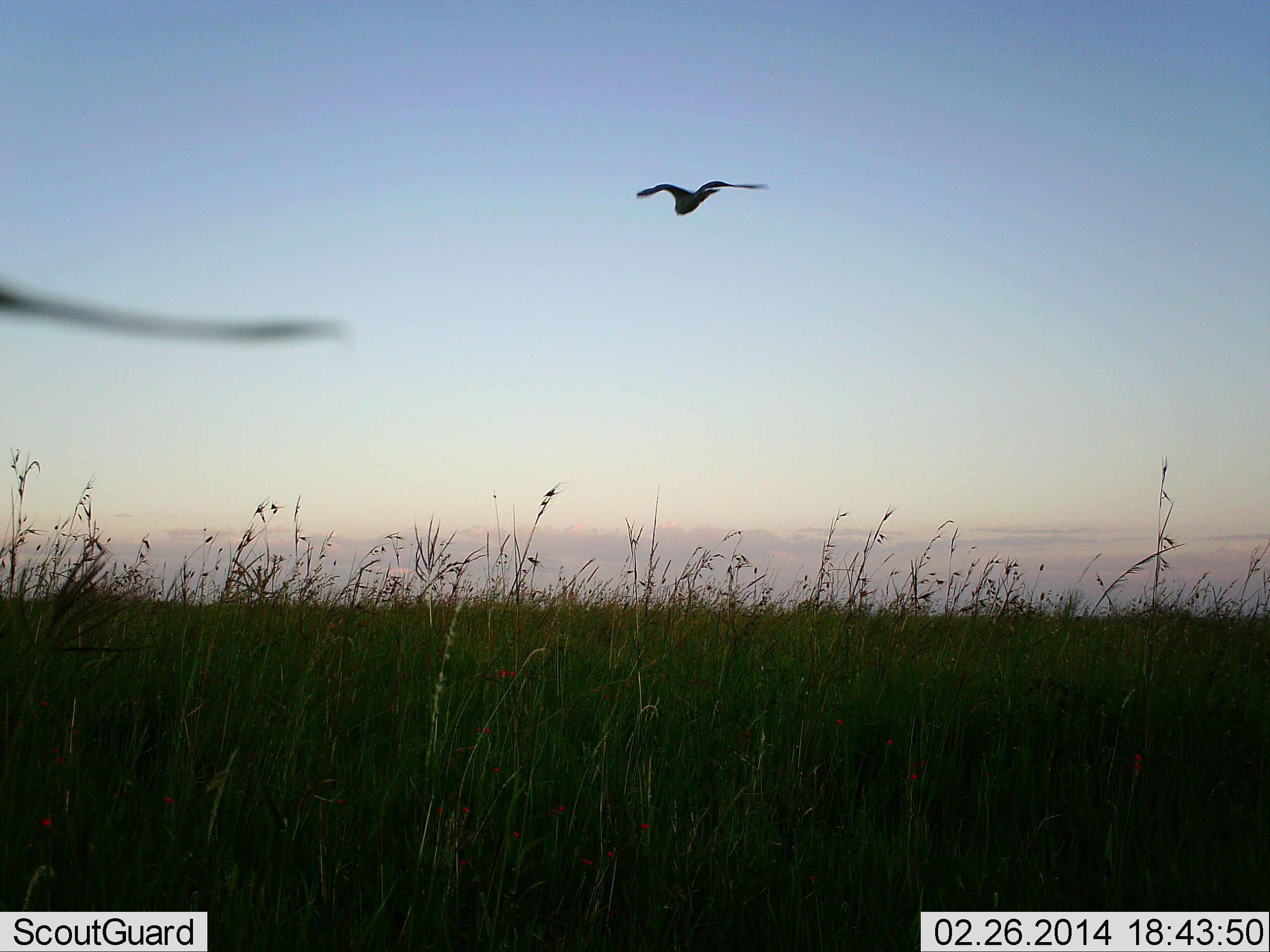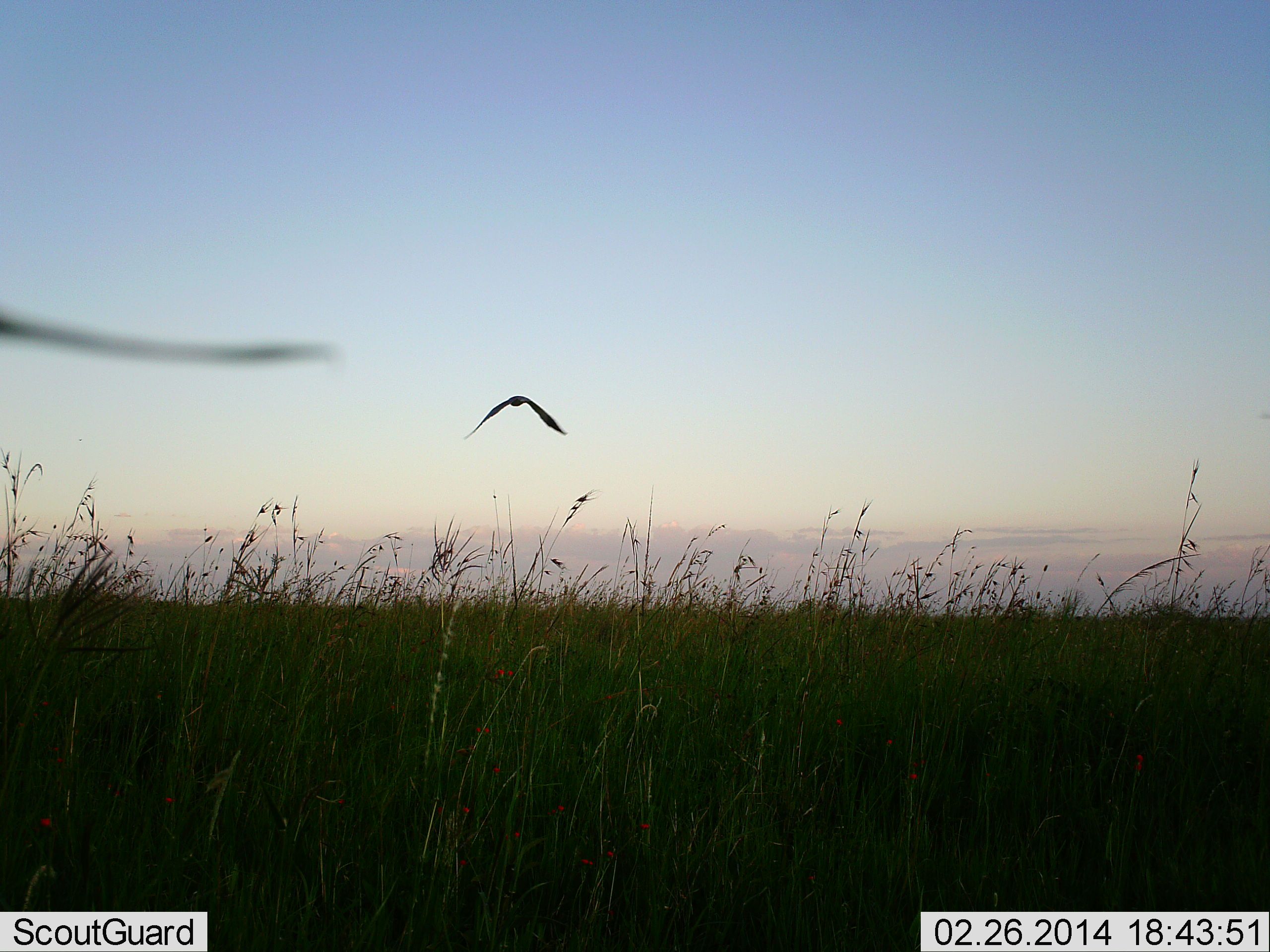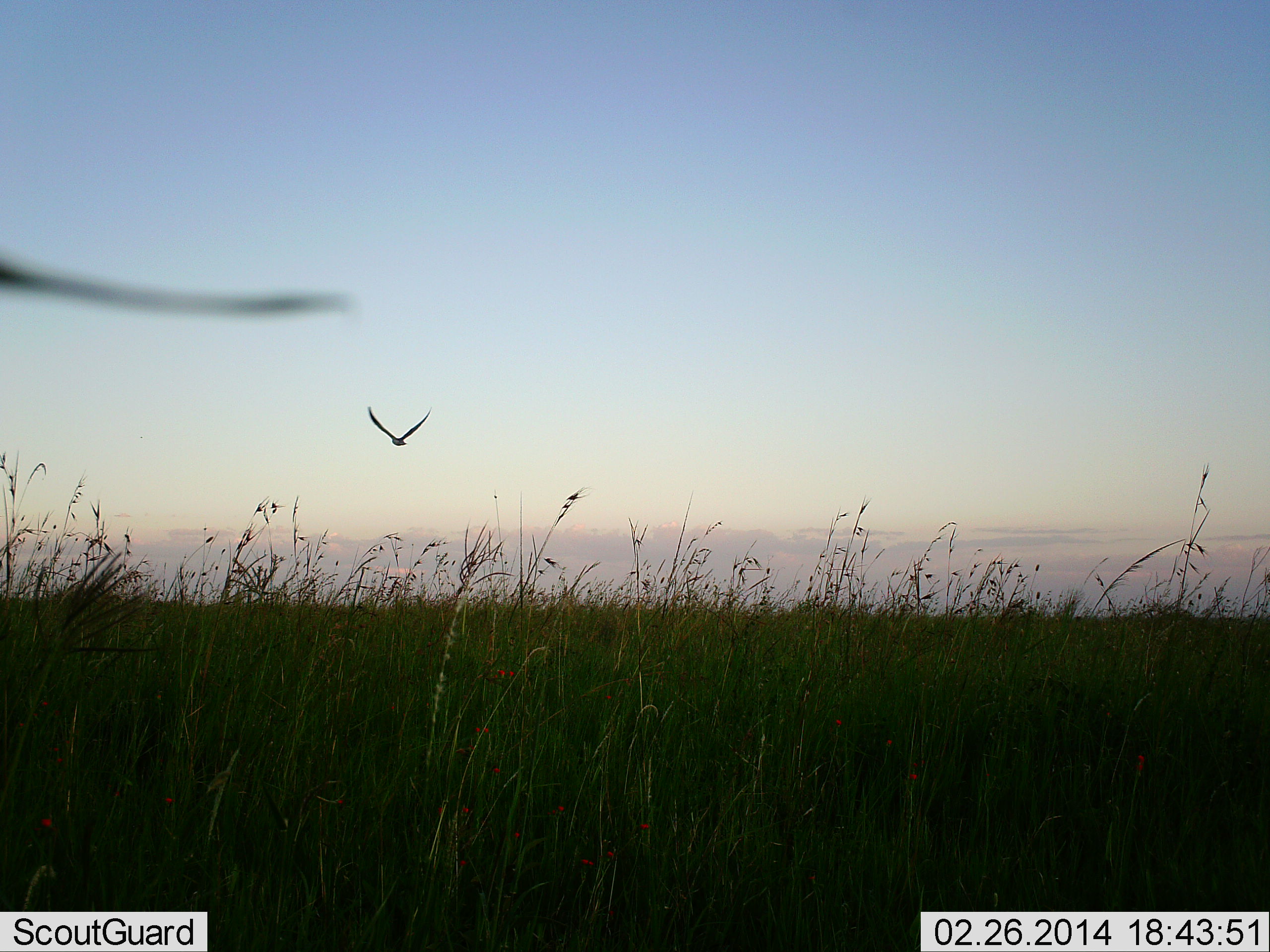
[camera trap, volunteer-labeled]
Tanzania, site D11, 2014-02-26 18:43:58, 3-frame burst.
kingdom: Animalia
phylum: Chordata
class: Aves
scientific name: Aves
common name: bird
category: otherbird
Otherbird (bird) (Aves), count 1. Behavior (volunteer vote fractions): standing 0%, resting 0%, moving 100%, interacting 0%. Young present (vote fraction): 0%. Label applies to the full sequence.